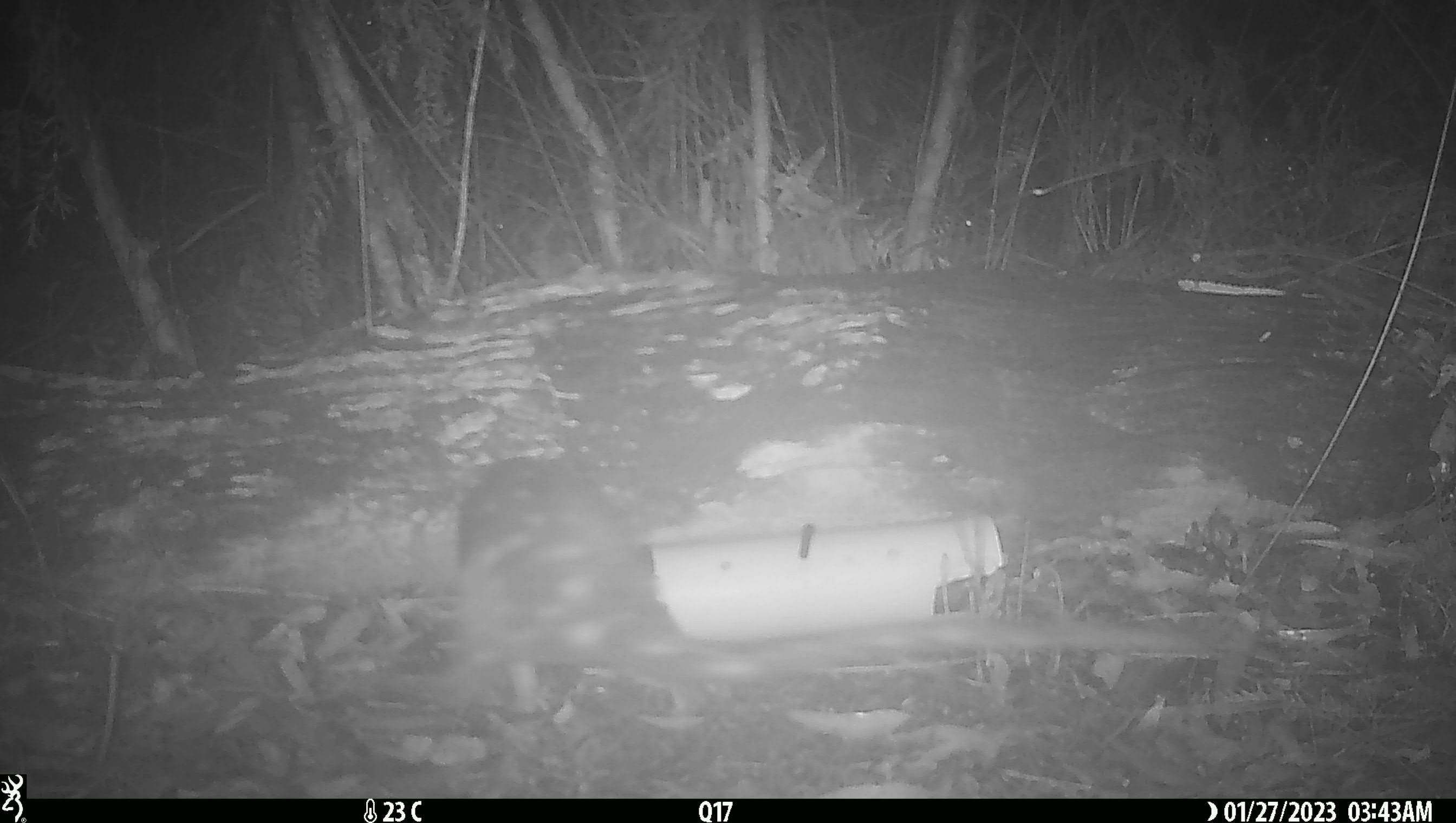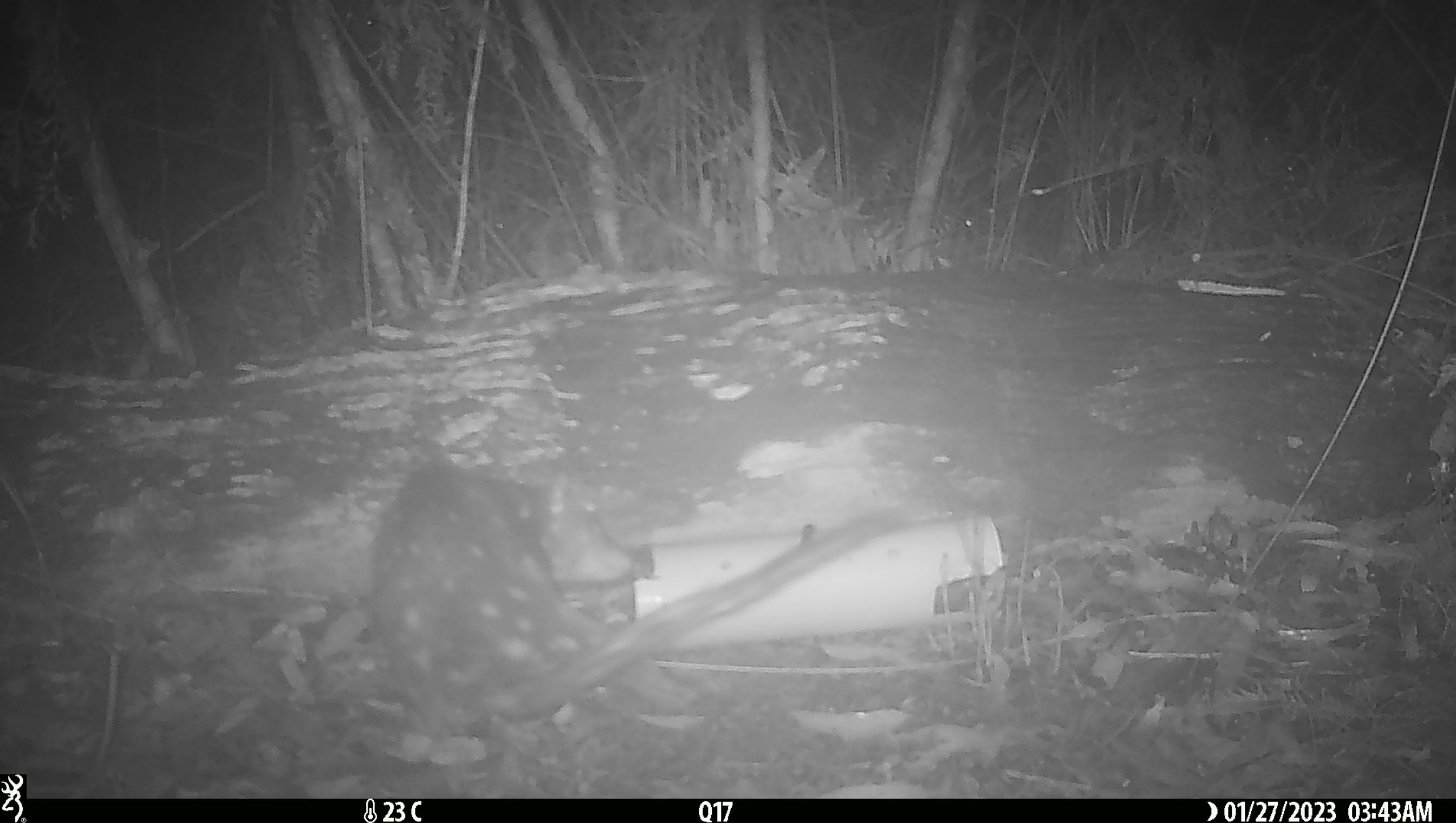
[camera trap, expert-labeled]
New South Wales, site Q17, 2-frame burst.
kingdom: Animalia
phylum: Chordata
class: Mammalia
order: Dasyuromorphia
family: Dasyuridae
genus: Dasyurus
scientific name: Dasyurus maculatus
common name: spotted-tailed quoll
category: quoll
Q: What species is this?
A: Quoll (spotted-tailed quoll) (Dasyurus maculatus).